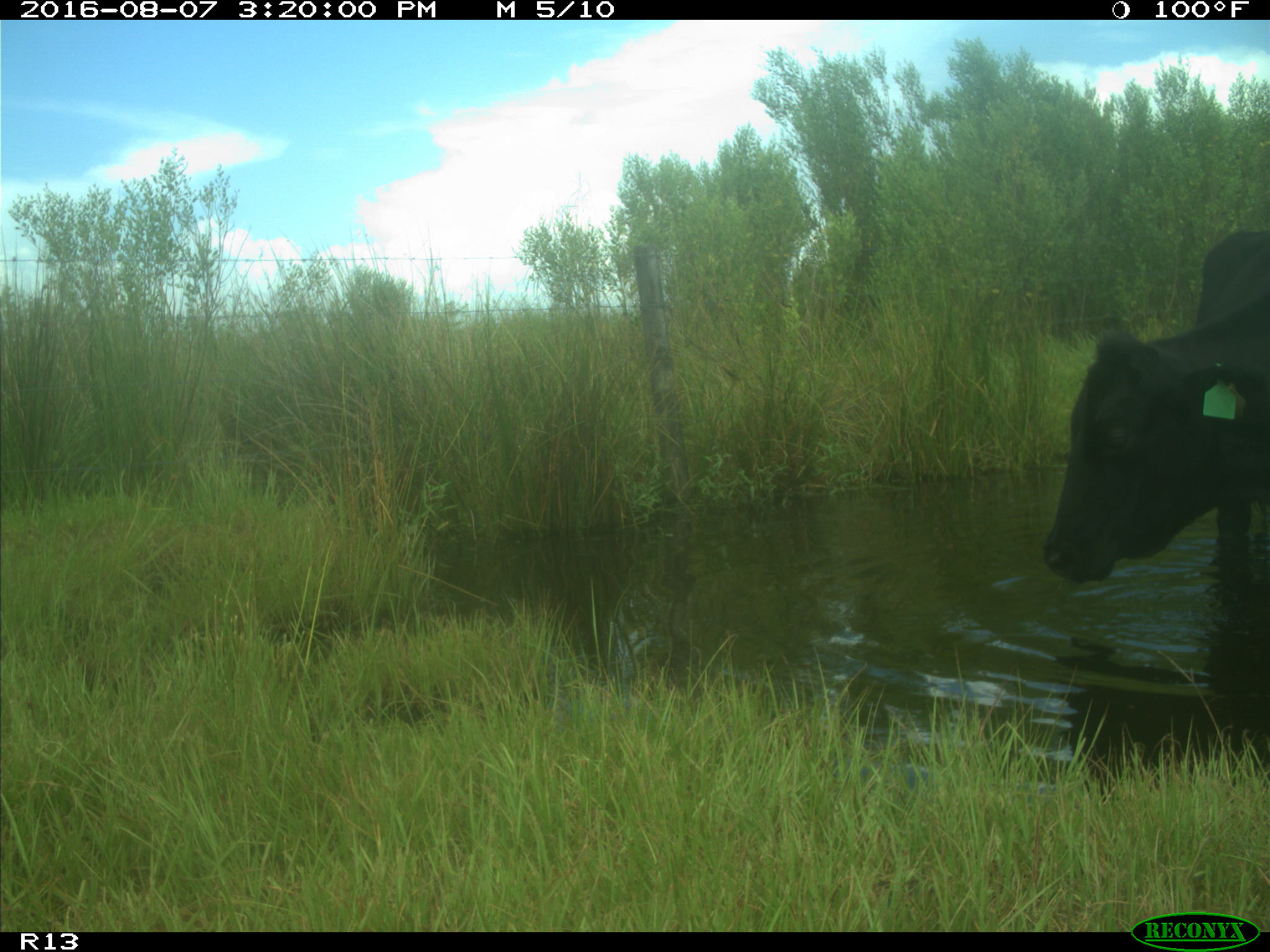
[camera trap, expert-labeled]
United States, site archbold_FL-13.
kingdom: Animalia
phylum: Chordata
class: Mammalia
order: Artiodactyla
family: Bovidae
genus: Bos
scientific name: Bos taurus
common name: domestic cow